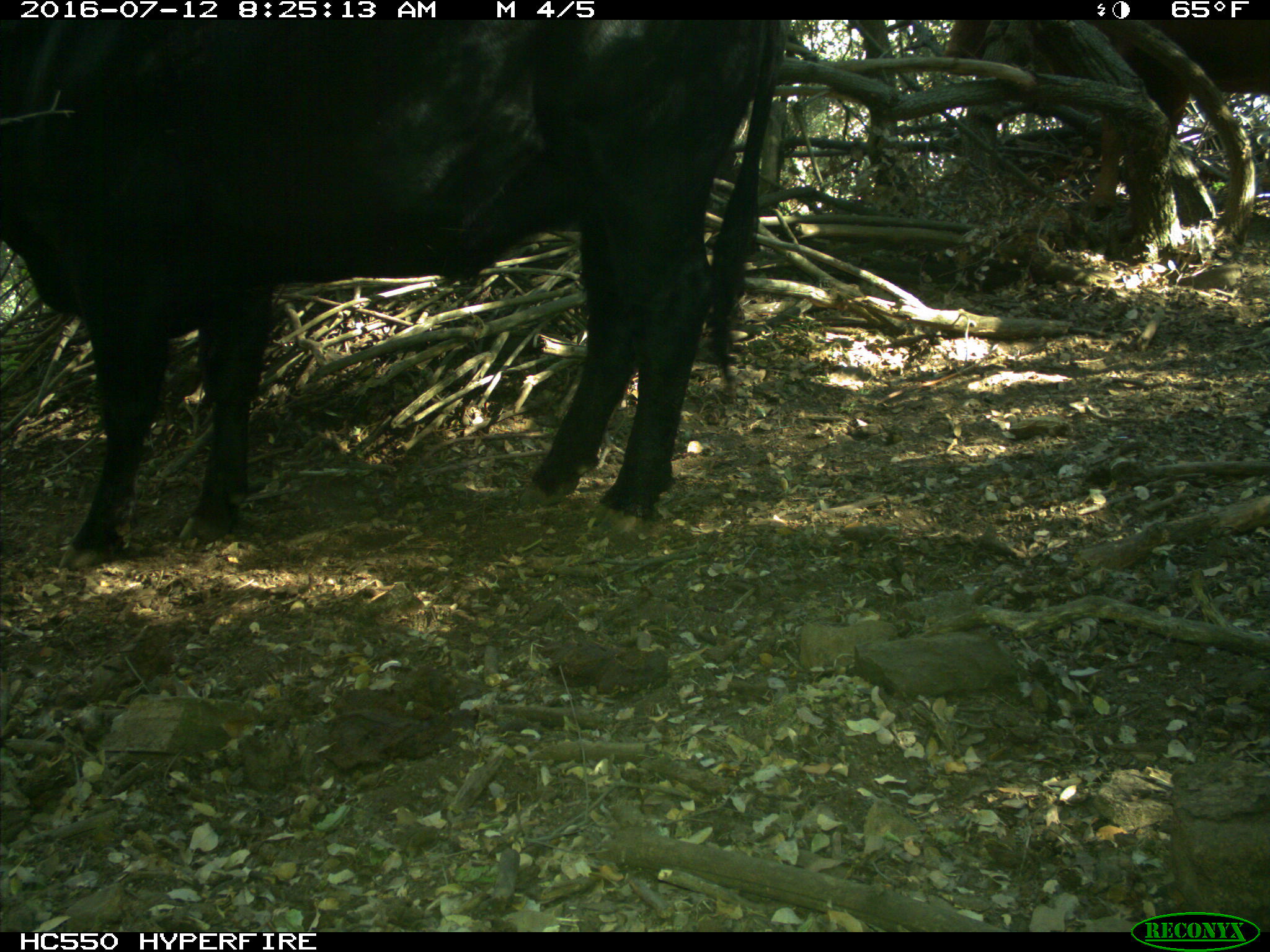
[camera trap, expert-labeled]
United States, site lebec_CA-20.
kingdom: Animalia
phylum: Chordata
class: Mammalia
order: Artiodactyla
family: Bovidae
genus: Bos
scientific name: Bos taurus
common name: domestic cow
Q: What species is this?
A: Bos taurus (domestic cow).